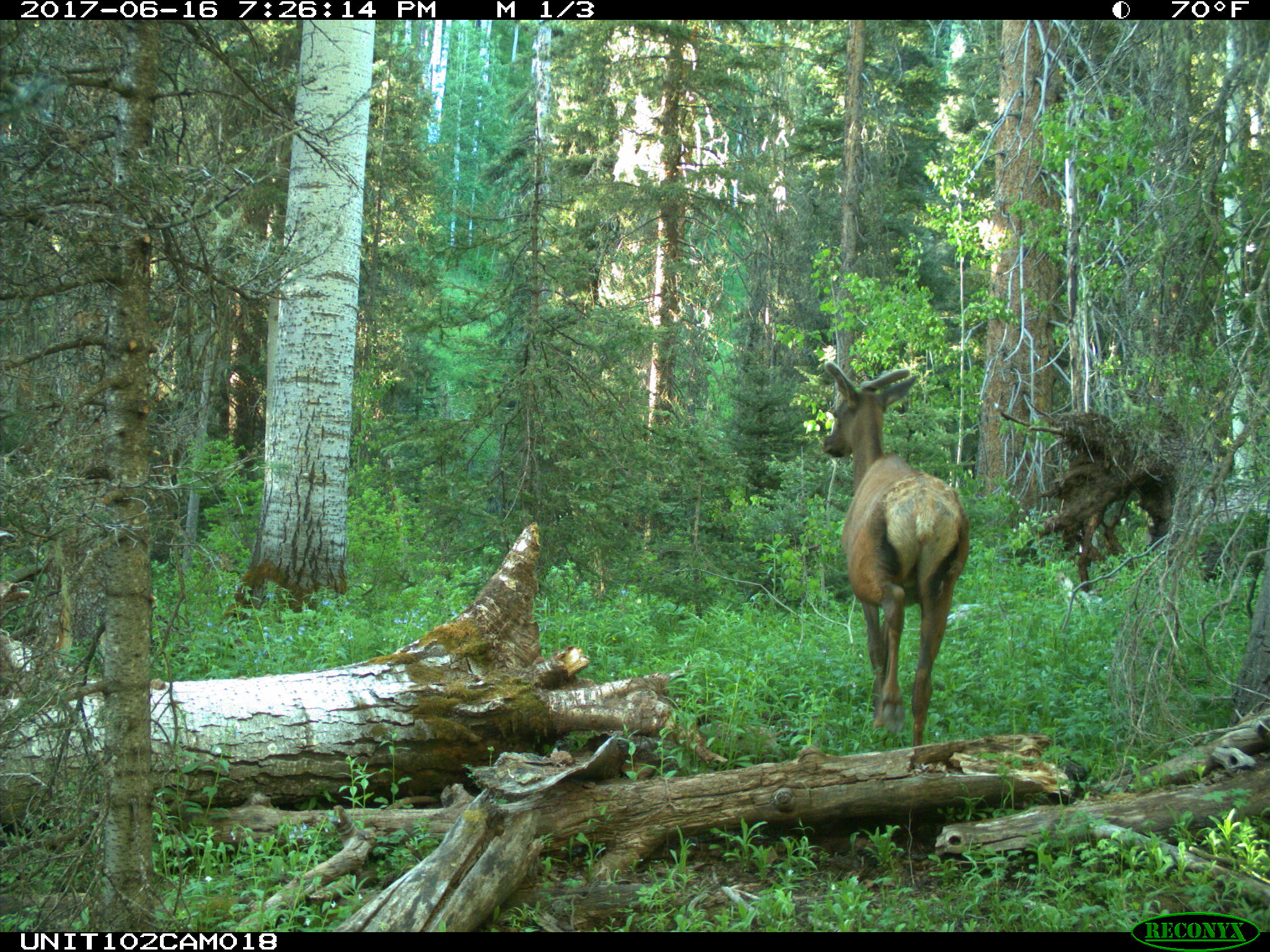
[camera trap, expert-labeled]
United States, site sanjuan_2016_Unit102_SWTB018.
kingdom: Animalia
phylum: Chordata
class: Mammalia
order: Artiodactyla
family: Cervidae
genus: Cervus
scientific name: Cervus elaphus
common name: red deer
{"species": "Cervus elaphus (red deer)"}